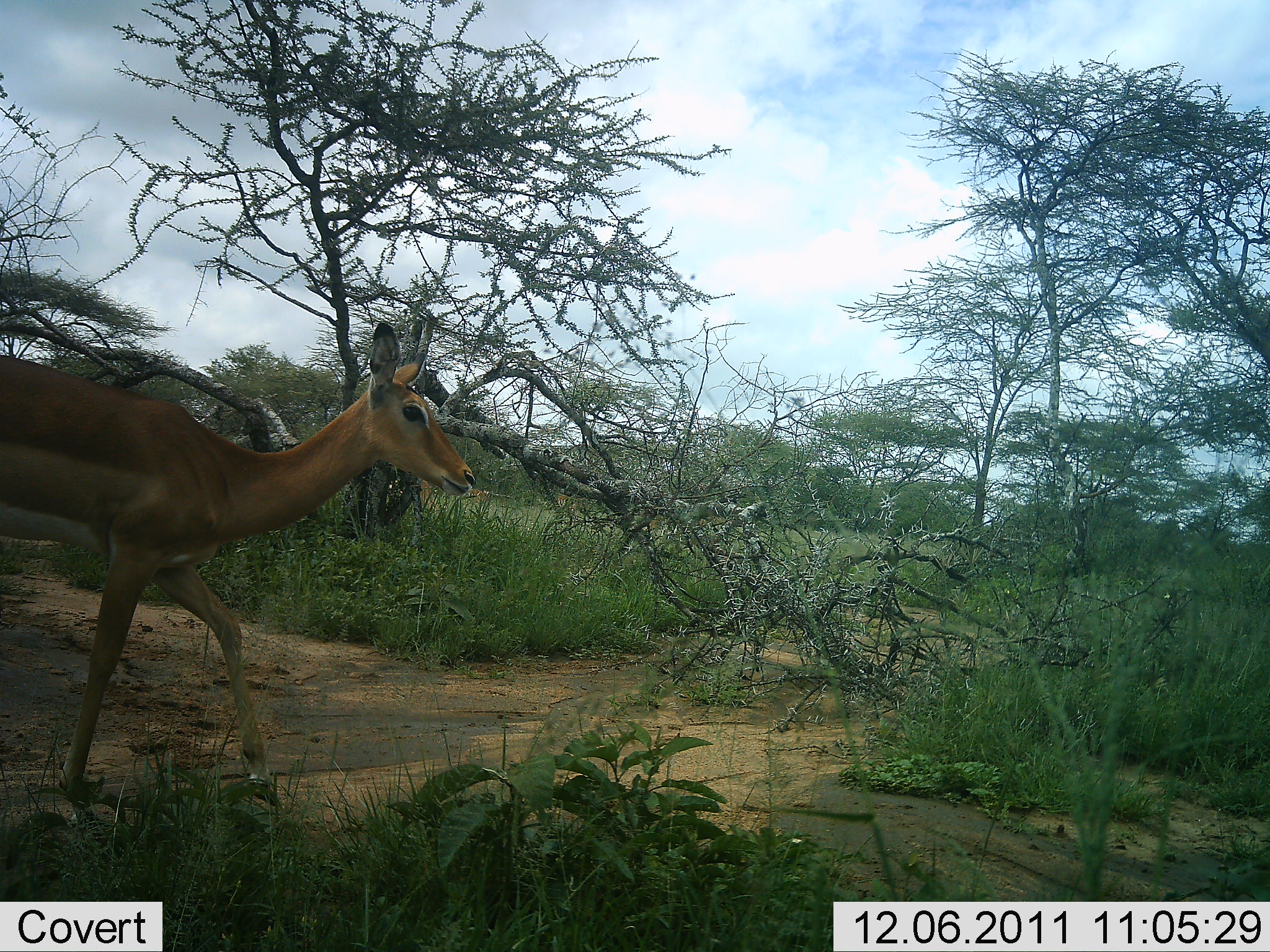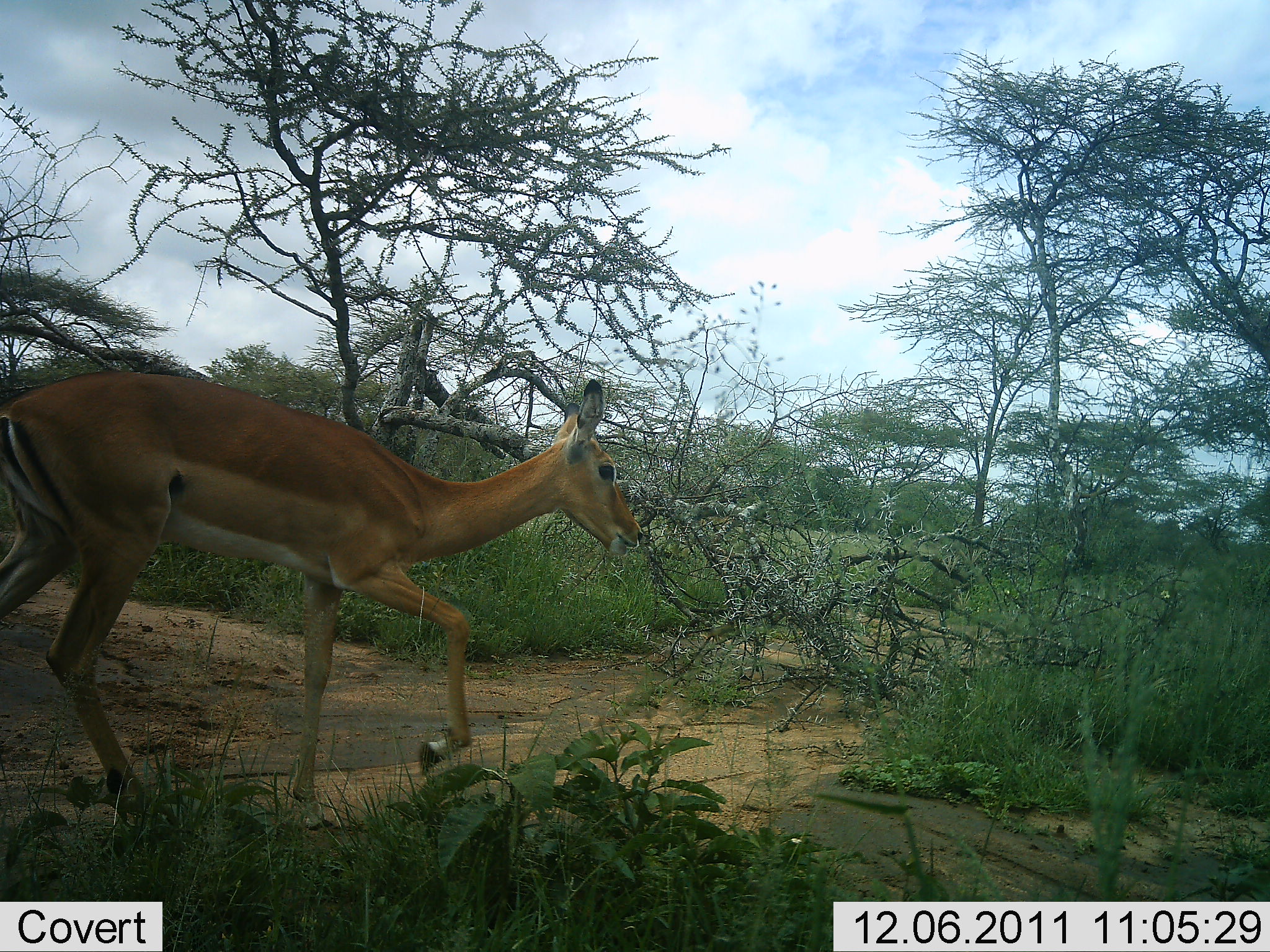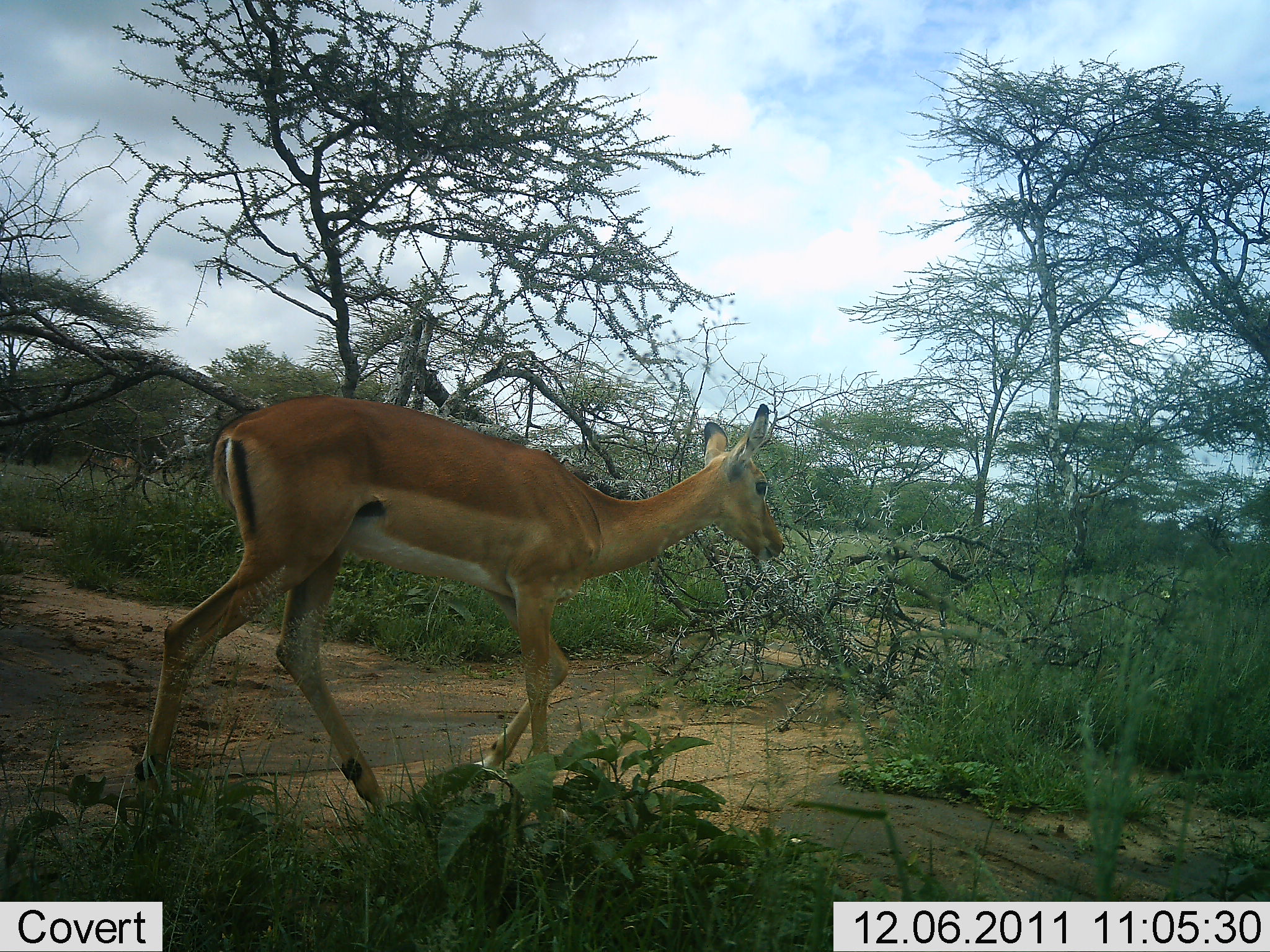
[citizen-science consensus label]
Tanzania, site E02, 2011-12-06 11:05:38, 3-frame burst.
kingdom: Animalia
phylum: Chordata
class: Mammalia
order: Artiodactyla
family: Bovidae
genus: Aepyceros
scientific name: Aepyceros melampus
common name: impala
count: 1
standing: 0%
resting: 0%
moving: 100%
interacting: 0%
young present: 0%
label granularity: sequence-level